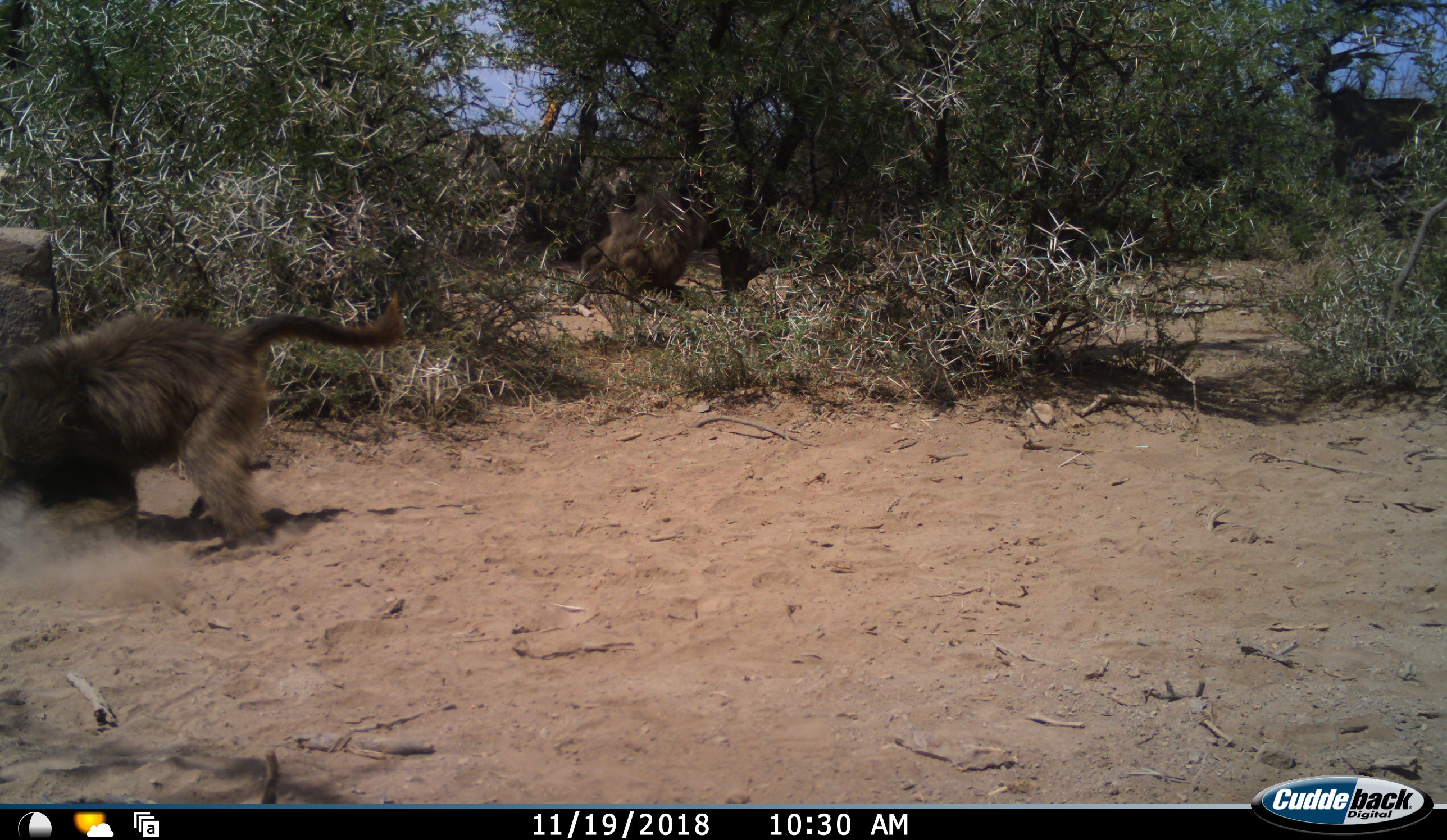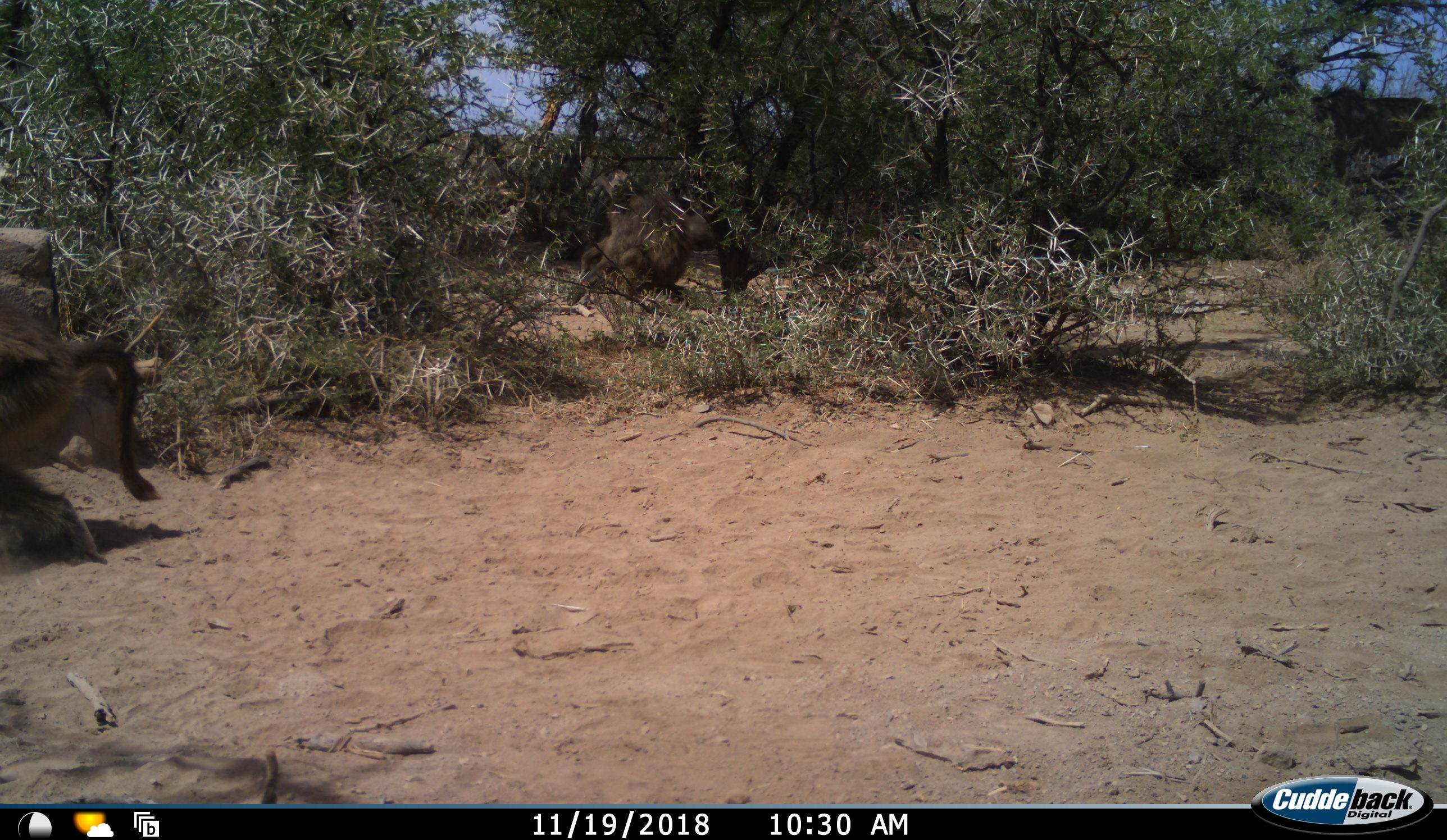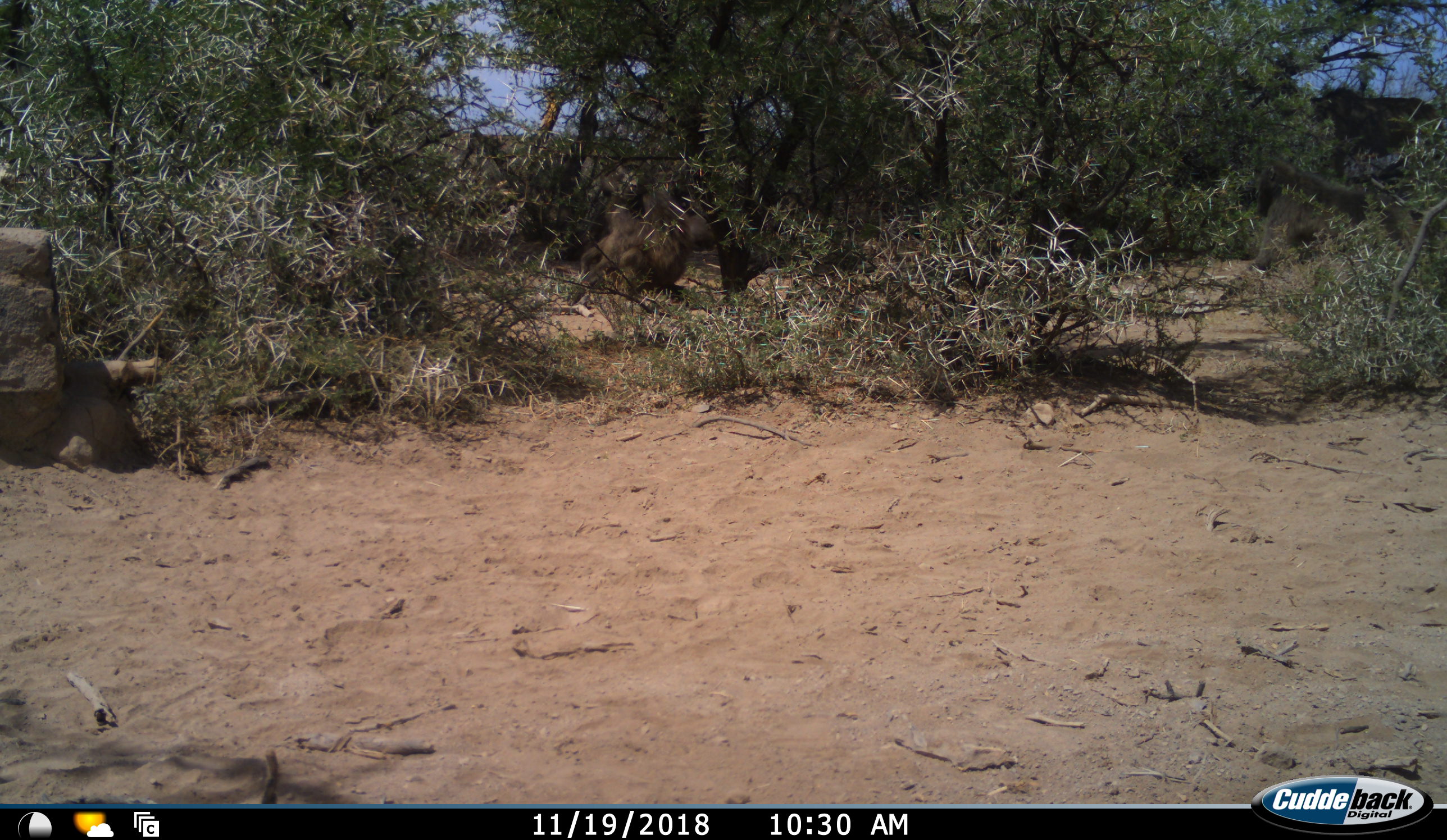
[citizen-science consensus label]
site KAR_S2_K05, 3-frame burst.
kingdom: Animalia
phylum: Chordata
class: Mammalia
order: Primates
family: Cercopithecidae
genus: Papio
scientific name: Papio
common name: baboon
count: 3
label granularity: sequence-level